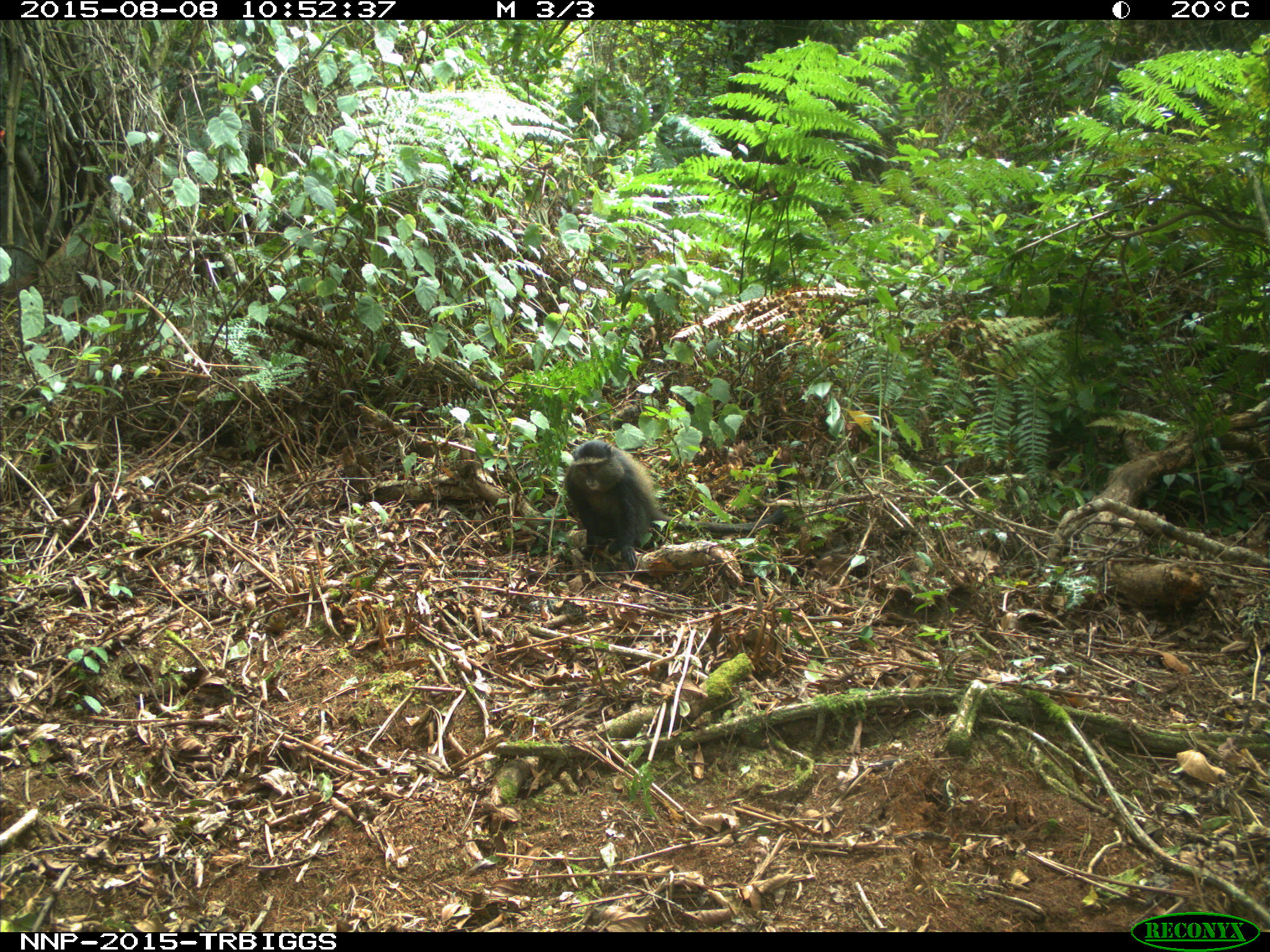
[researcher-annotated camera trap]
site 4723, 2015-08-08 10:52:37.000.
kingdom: Animalia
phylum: Chordata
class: Mammalia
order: Primates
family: Cercopithecidae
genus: Cercopithecus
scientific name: Cercopithecus mitis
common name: blue monkey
Cercopithecus mitis (blue monkey), count 1.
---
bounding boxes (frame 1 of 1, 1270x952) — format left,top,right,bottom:
cercopithecus mitis: 560,439,792,571